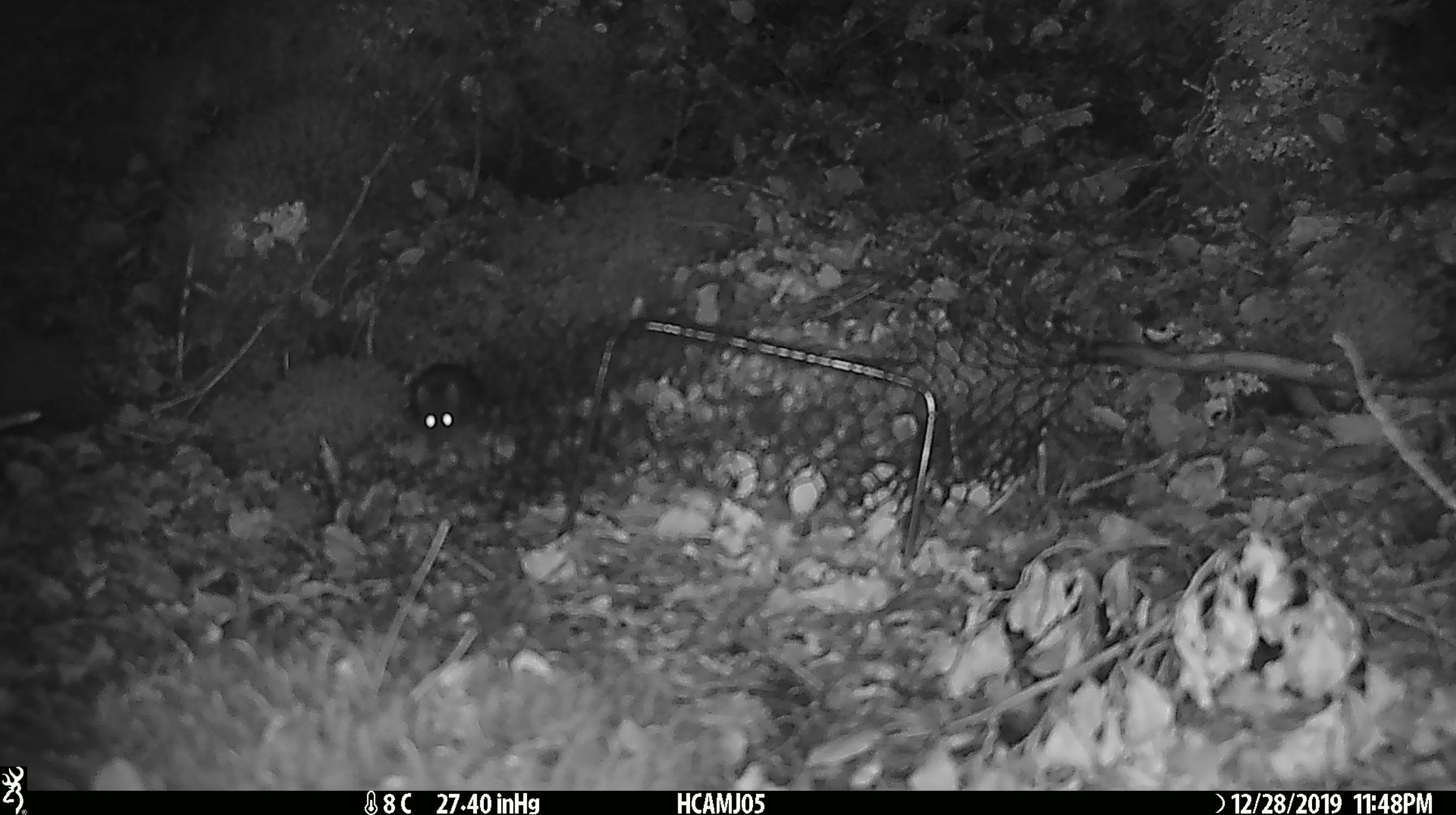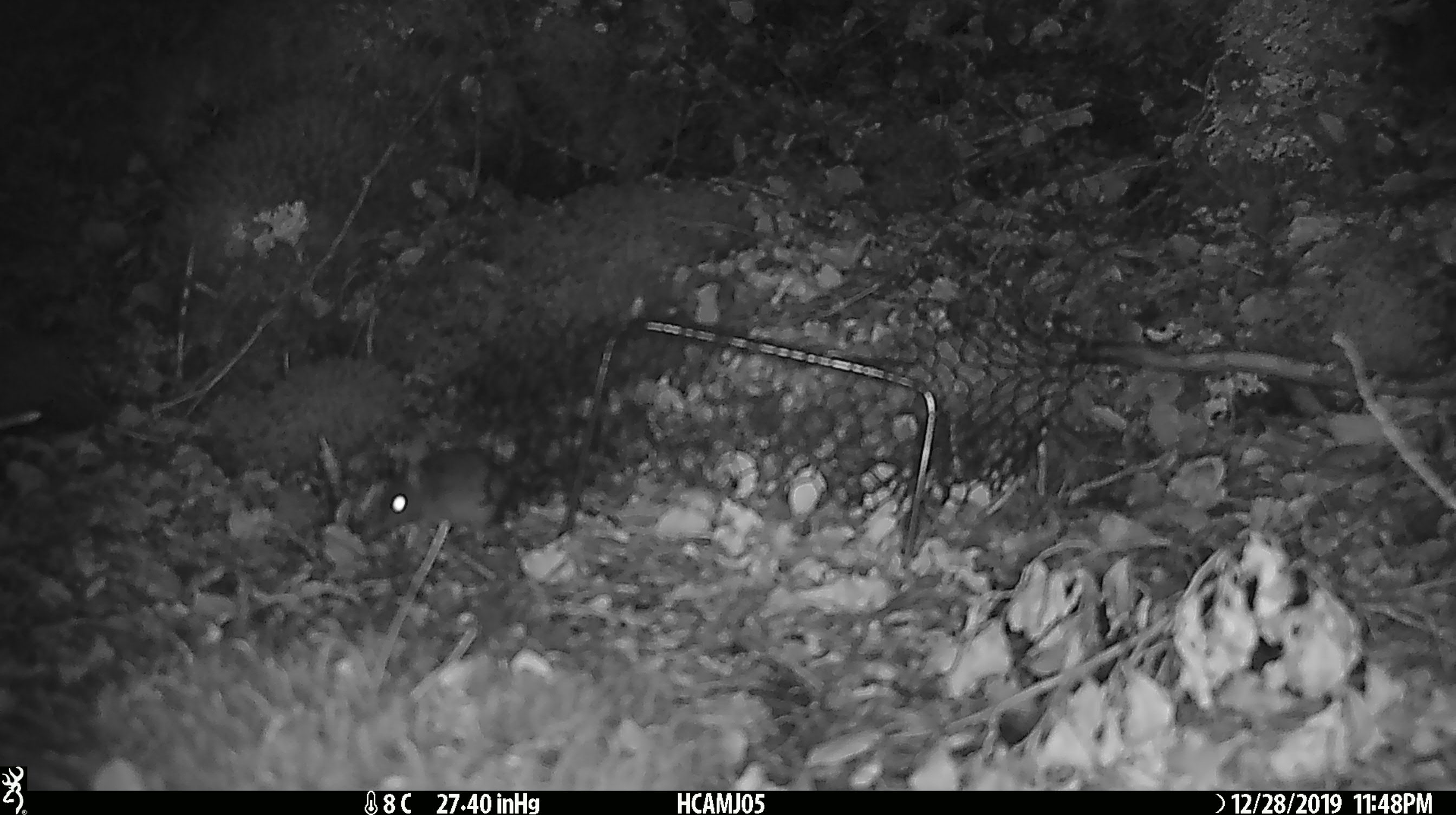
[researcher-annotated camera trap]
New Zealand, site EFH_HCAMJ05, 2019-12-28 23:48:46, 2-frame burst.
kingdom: Animalia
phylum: Chordata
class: Mammalia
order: Rodentia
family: Muridae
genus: Mus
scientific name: Mus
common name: mouse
Mouse (Mus).